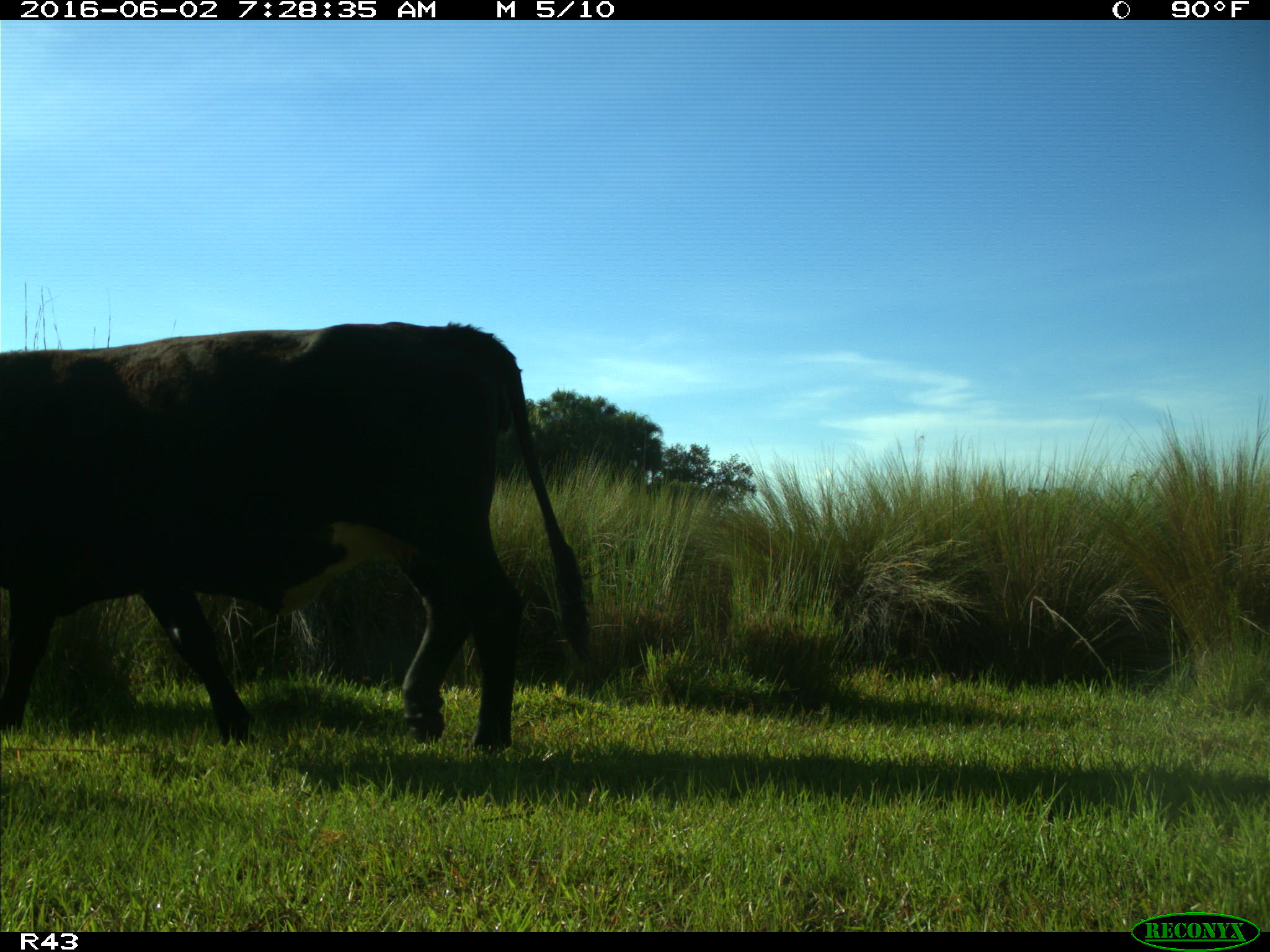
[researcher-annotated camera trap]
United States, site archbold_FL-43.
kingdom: Animalia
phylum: Chordata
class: Mammalia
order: Artiodactyla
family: Bovidae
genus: Bos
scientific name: Bos taurus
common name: domestic cow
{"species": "Bos taurus (domestic cow)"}